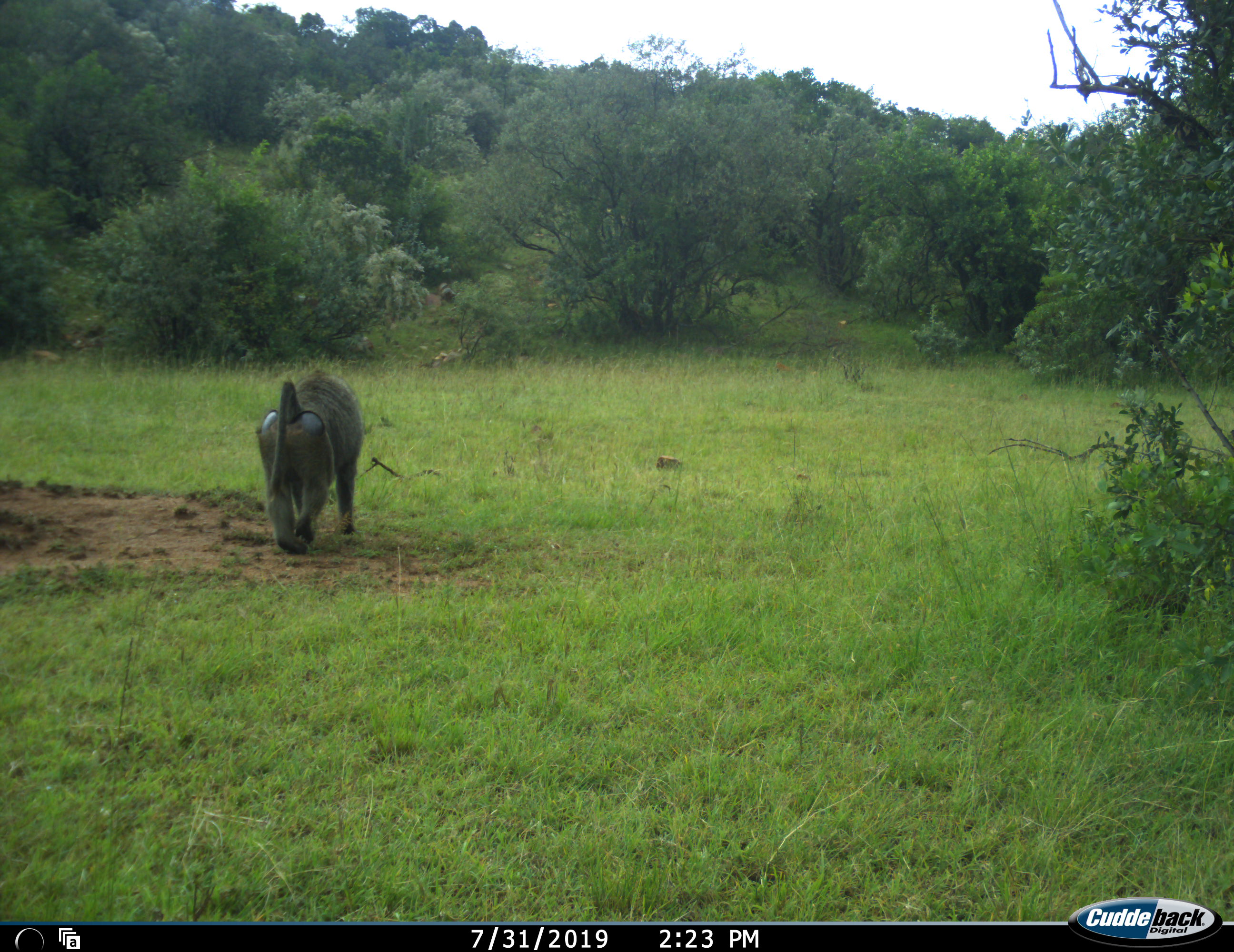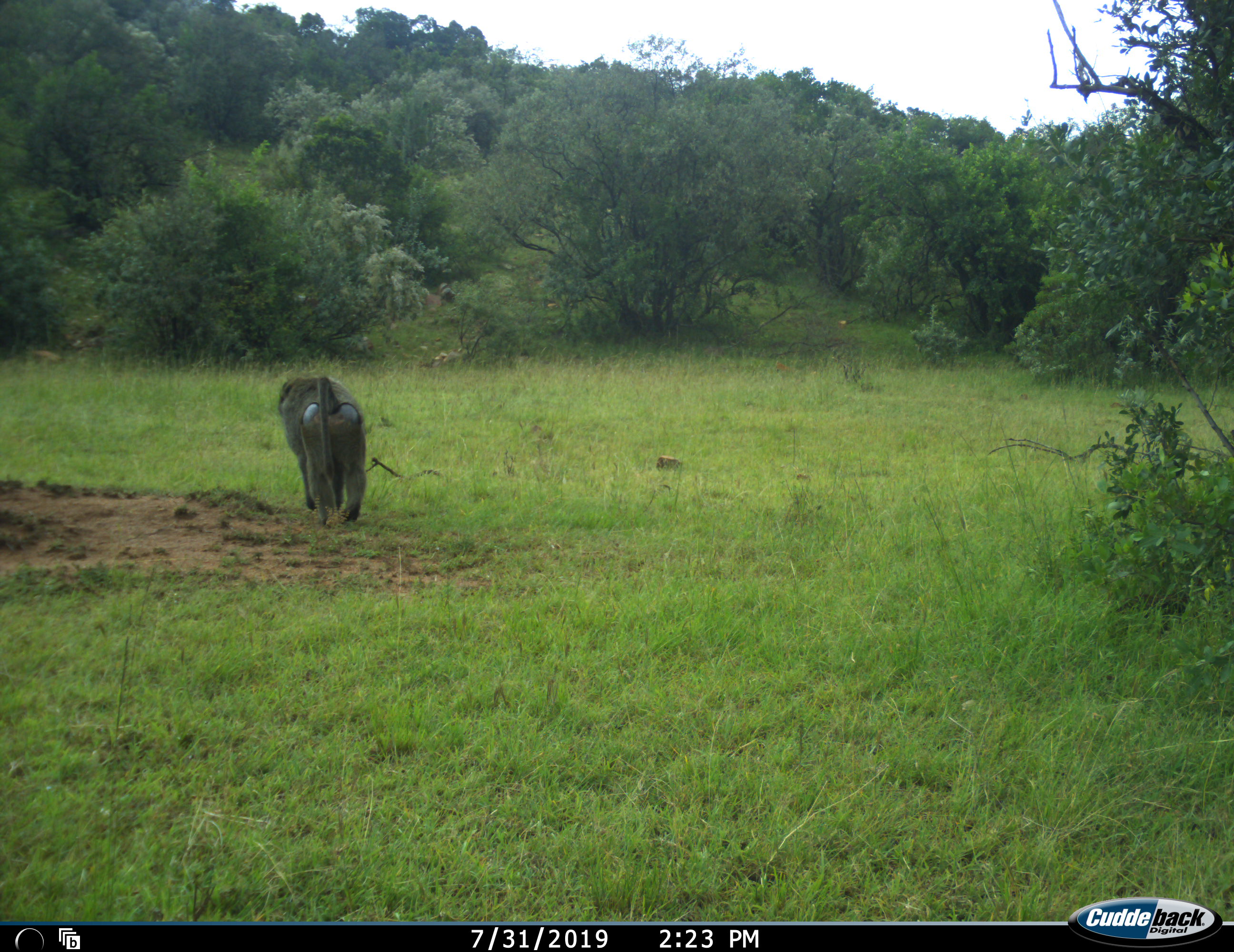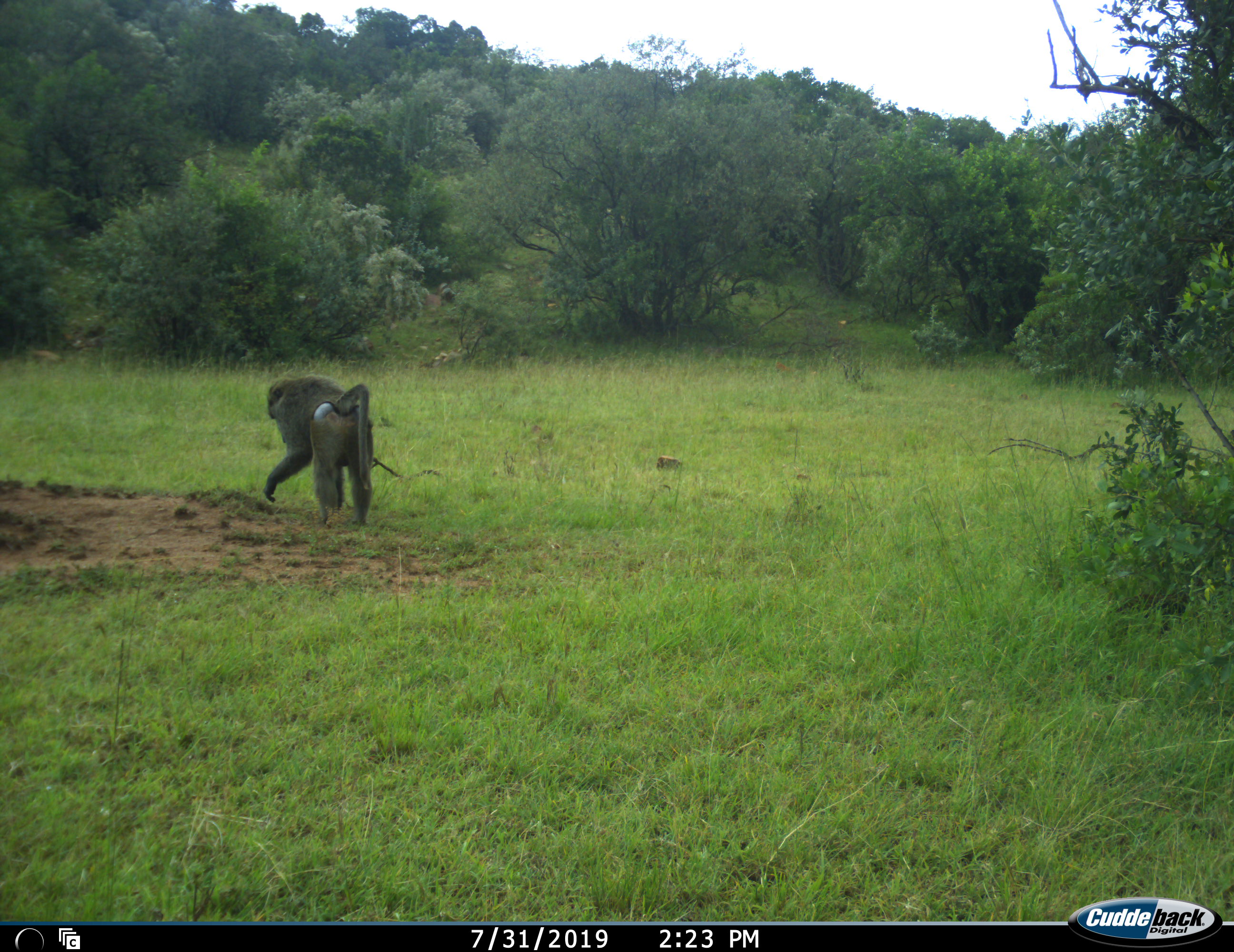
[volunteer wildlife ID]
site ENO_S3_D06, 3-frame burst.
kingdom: Animalia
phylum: Chordata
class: Mammalia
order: Primates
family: Cercopithecidae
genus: Papio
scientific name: Papio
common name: baboon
Baboon (Papio), count 1. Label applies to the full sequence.